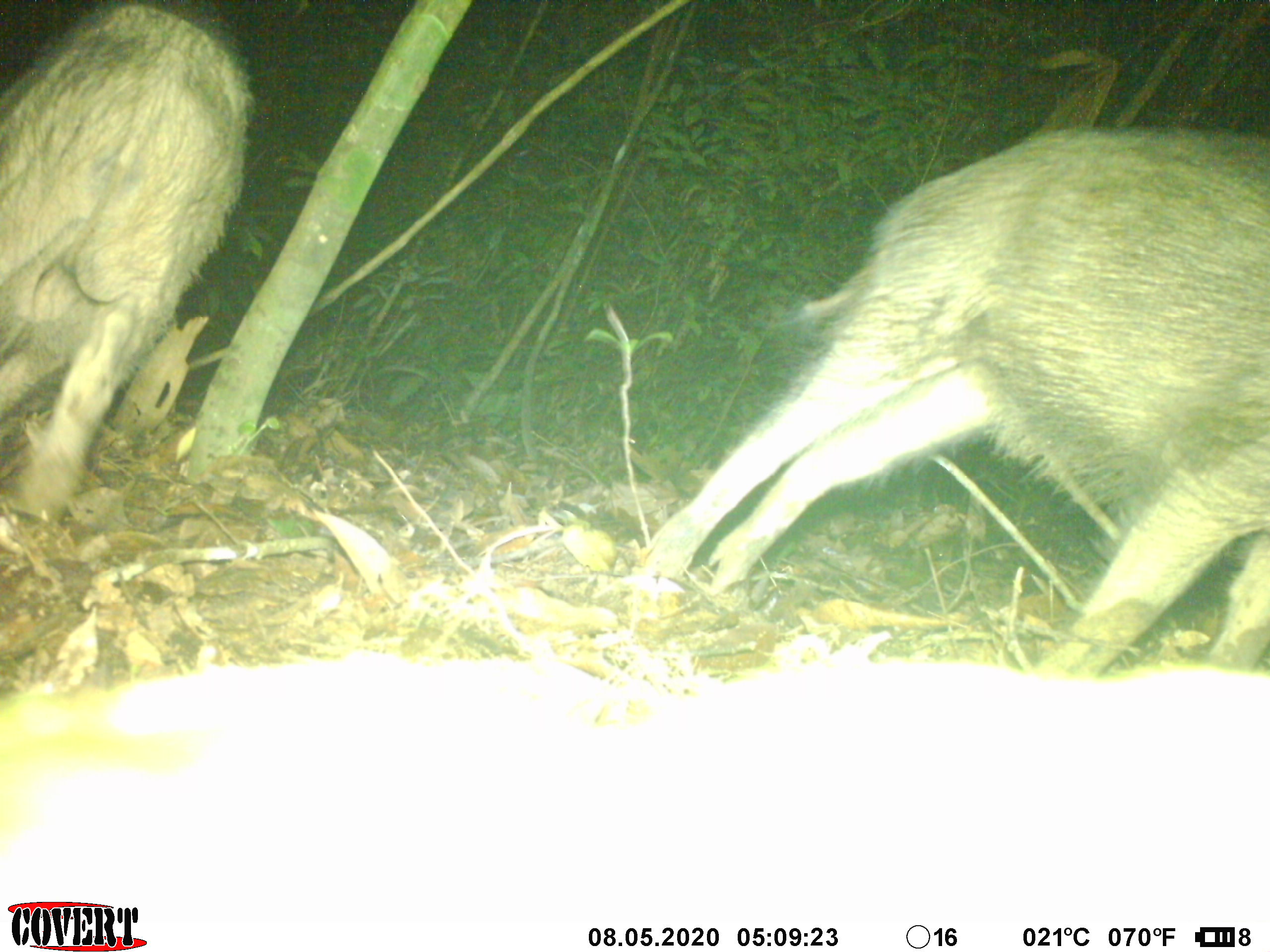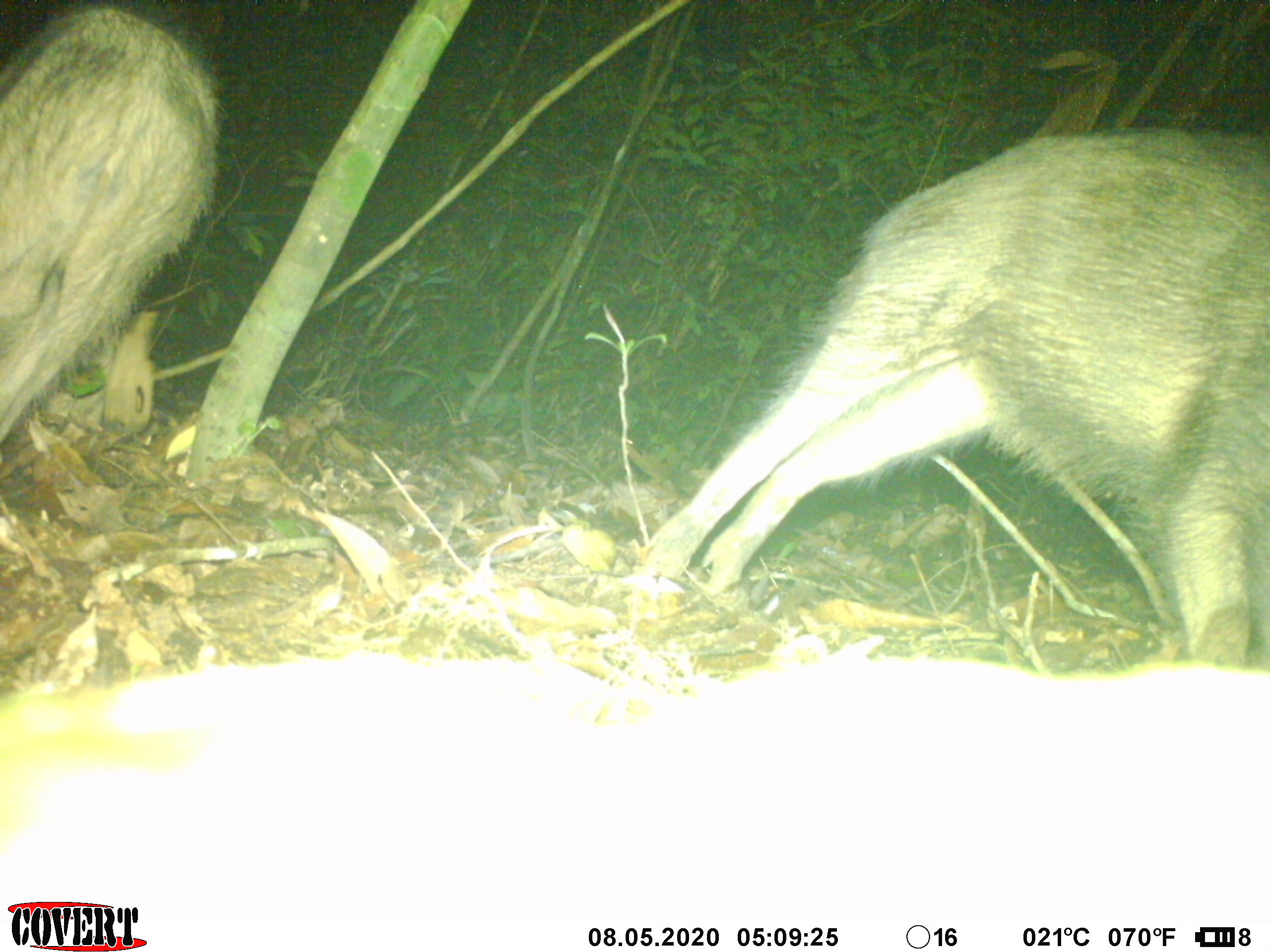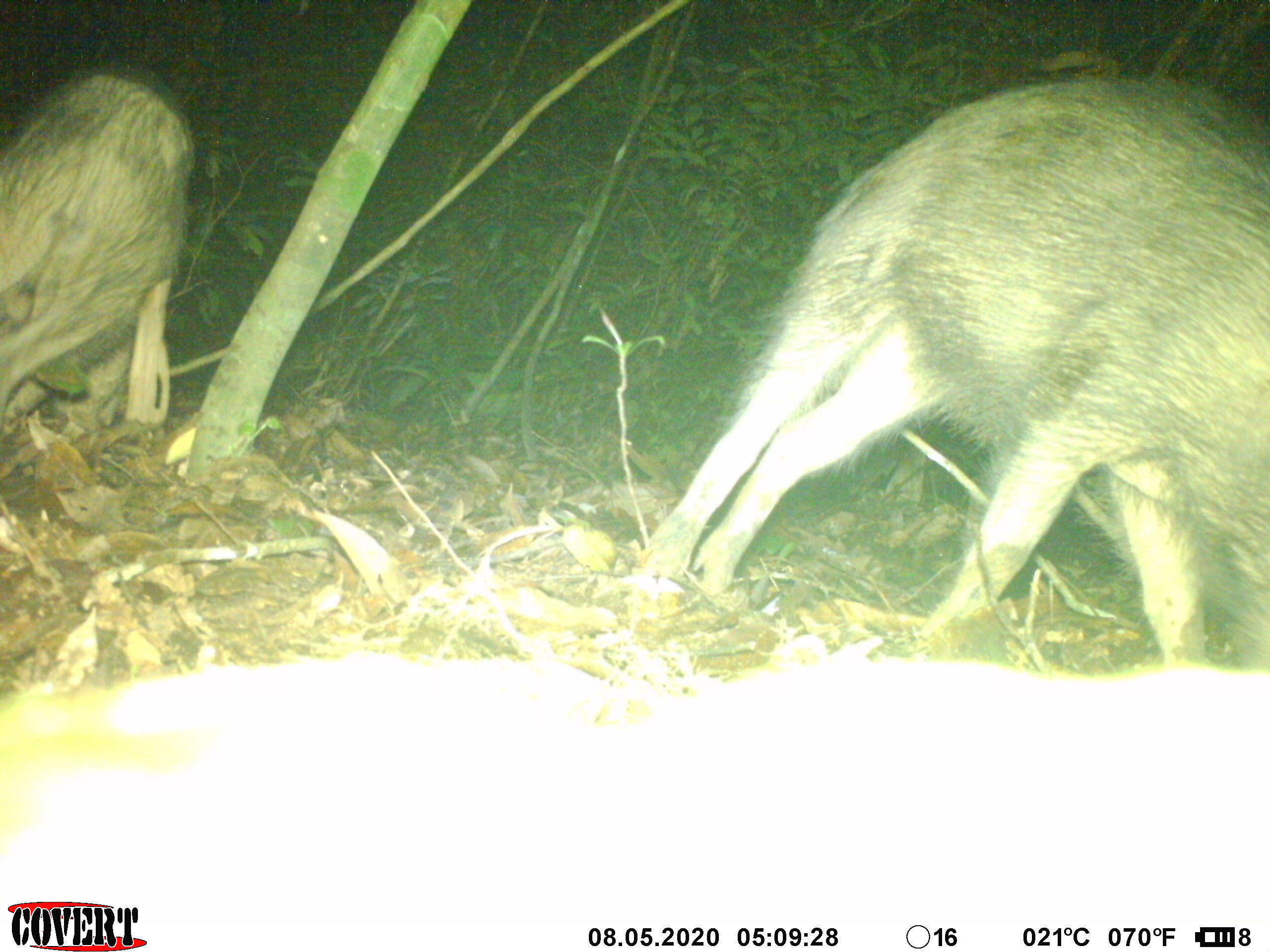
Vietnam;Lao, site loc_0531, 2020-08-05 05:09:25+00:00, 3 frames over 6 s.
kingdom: Animalia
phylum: Chordata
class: Mammalia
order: Artiodactyla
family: Suidae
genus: Sus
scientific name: Sus scrofa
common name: eurasian wild pig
Eurasian wild pig (Sus scrofa). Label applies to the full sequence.